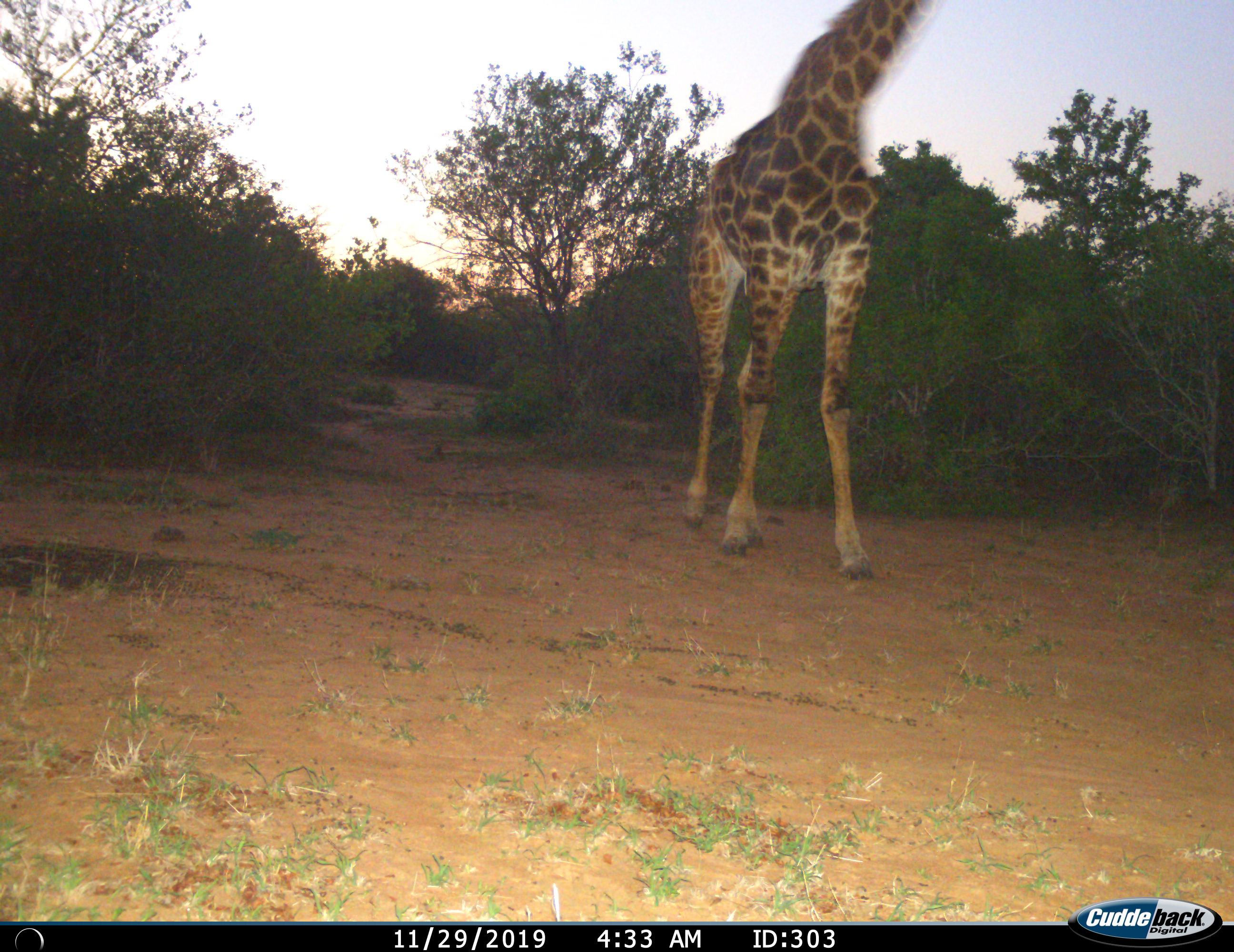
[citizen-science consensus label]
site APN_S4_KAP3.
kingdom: Animalia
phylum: Chordata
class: Mammalia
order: Artiodactyla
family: Giraffidae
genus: Giraffa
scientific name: Giraffa camelopardalis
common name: giraffe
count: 1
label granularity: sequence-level